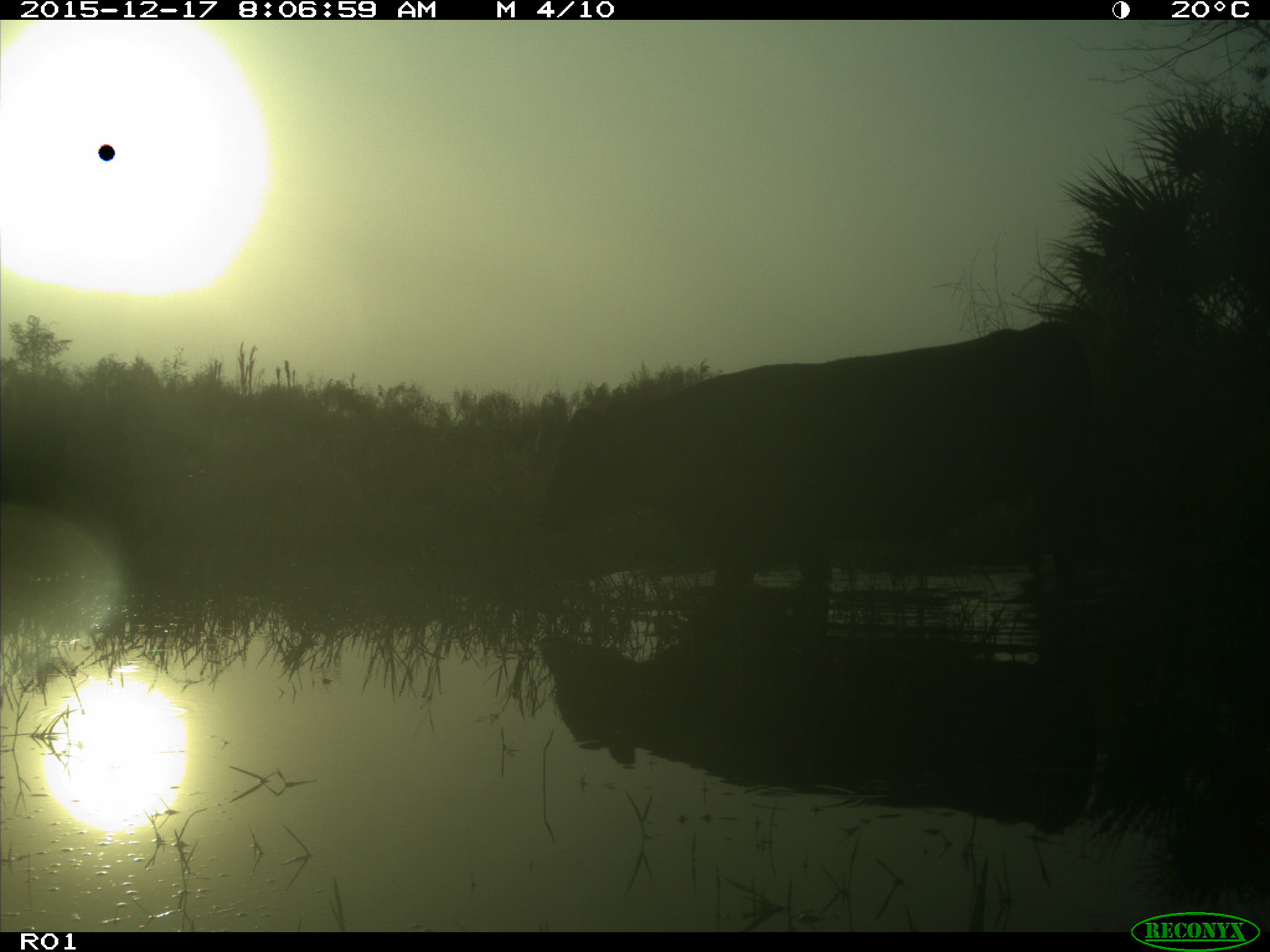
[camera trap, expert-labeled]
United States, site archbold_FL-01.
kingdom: Animalia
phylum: Chordata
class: Mammalia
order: Artiodactyla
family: Bovidae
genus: Bos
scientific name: Bos taurus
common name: domestic cow